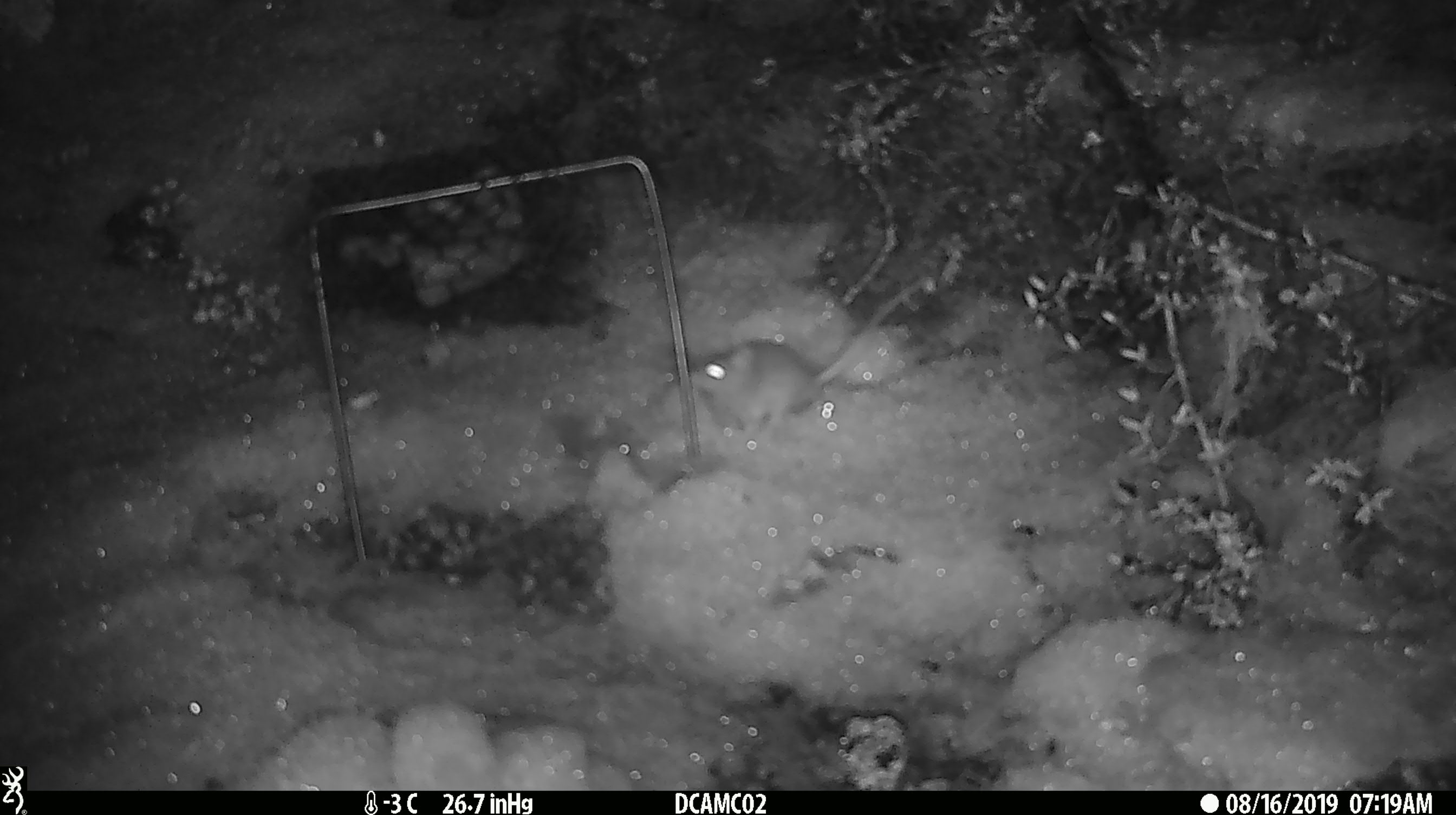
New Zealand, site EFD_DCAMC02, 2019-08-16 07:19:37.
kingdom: Animalia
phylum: Chordata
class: Mammalia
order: Rodentia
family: Muridae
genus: Mus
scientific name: Mus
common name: mouse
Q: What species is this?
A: Mouse (Mus).